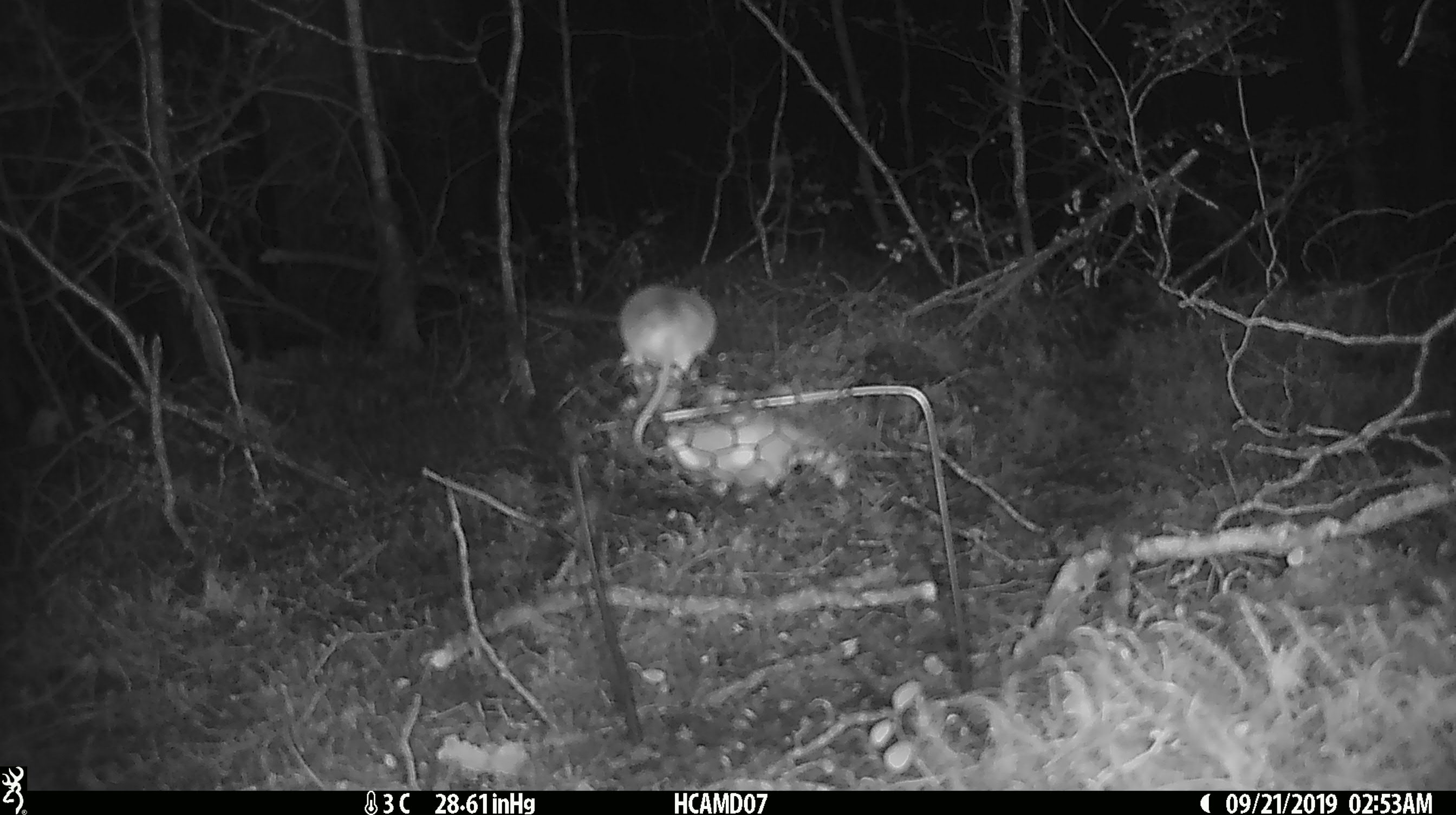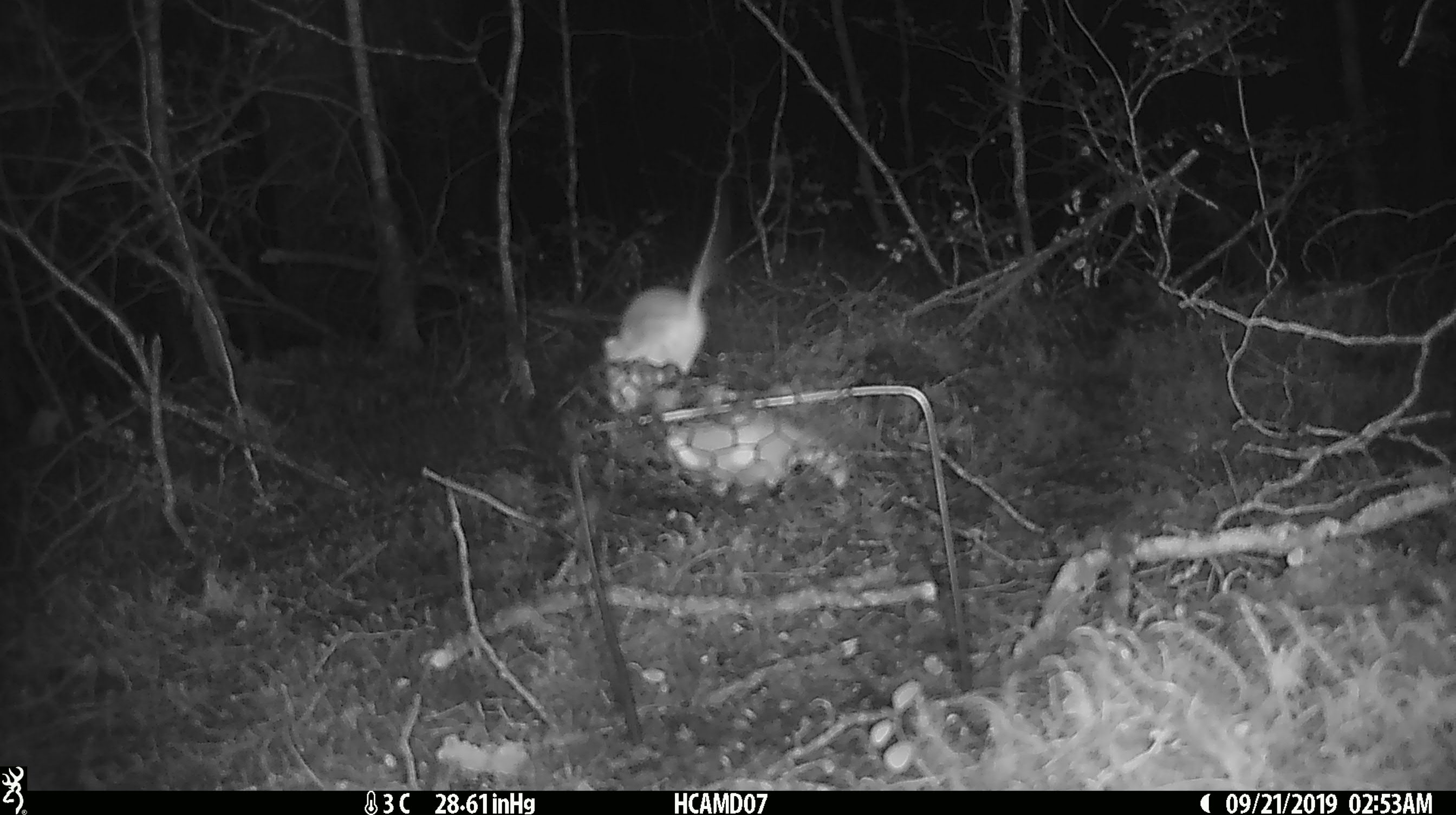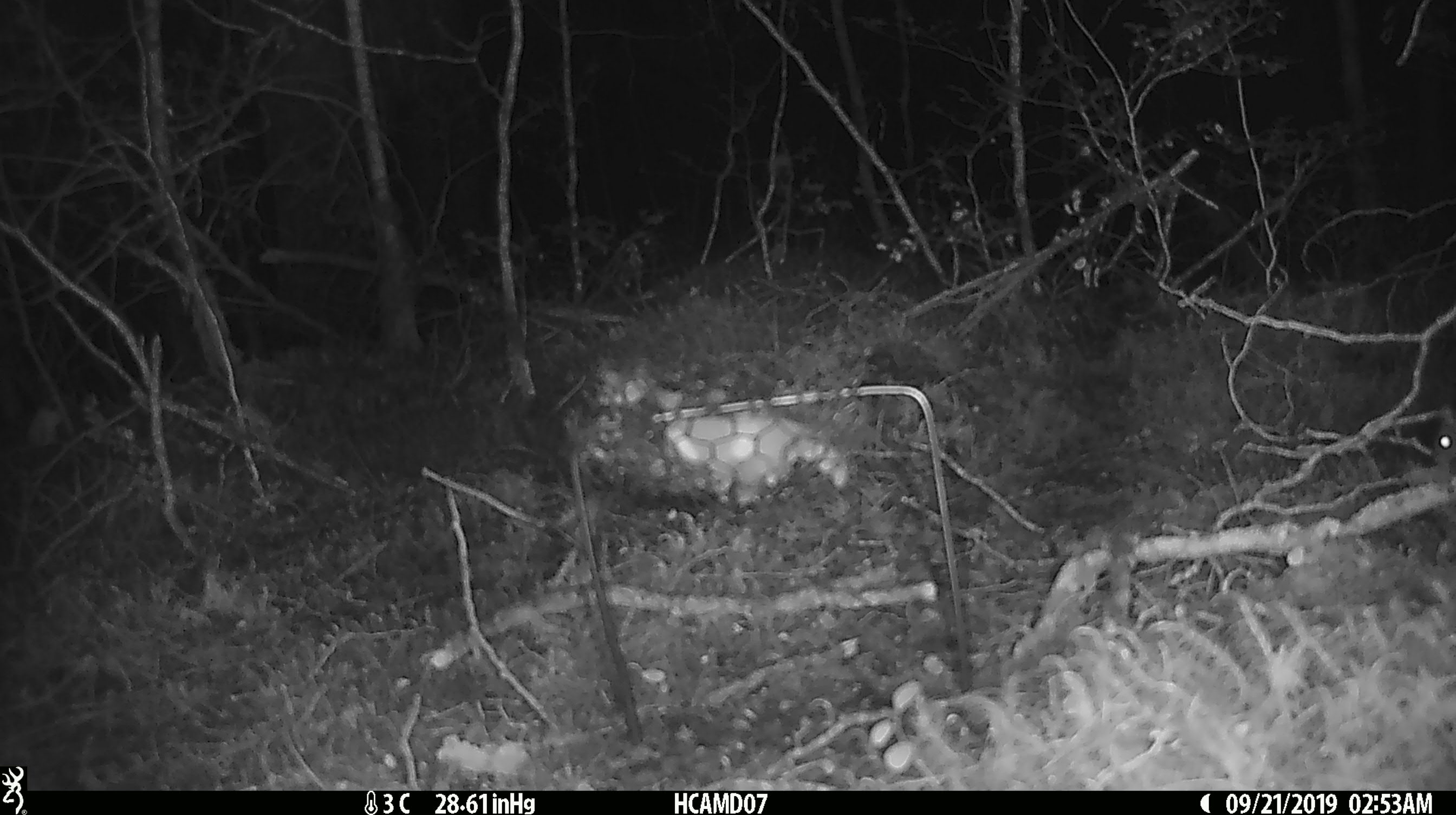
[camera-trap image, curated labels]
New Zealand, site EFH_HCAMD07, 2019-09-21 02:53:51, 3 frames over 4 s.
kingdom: Animalia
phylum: Chordata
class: Mammalia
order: Rodentia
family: Muridae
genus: Mus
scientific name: Mus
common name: mouse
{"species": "mouse (Mus)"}